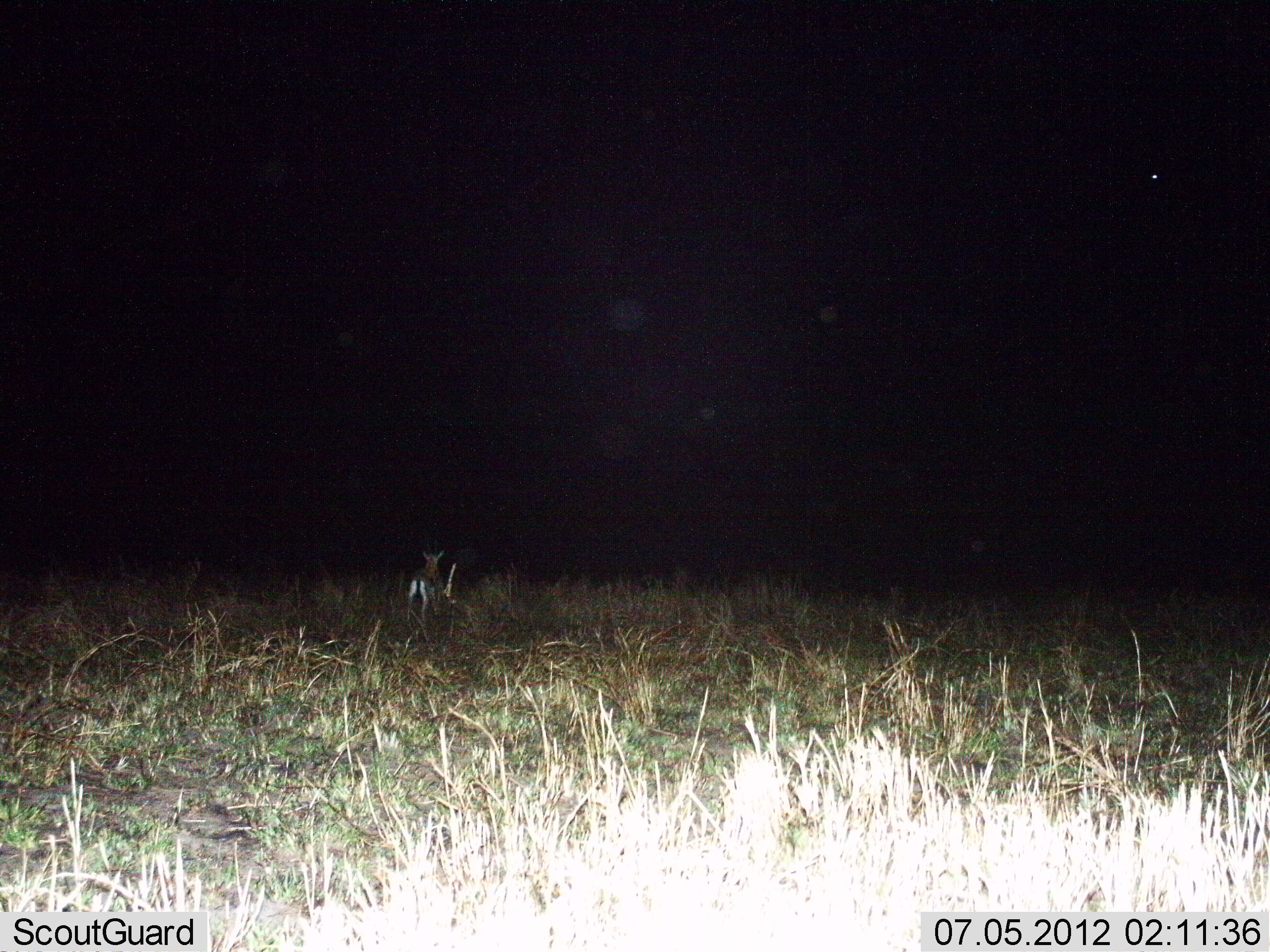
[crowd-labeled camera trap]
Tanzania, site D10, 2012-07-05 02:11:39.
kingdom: Animalia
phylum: Chordata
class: Mammalia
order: Artiodactyla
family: Bovidae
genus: Eudorcas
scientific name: Eudorcas thomsonii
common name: thomson's gazelle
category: gazellethomsons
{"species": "gazellethomsons (thomson's gazelle) (Eudorcas thomsonii)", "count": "1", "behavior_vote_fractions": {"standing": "70%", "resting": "0%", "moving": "30%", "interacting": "0%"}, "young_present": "0%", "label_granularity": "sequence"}